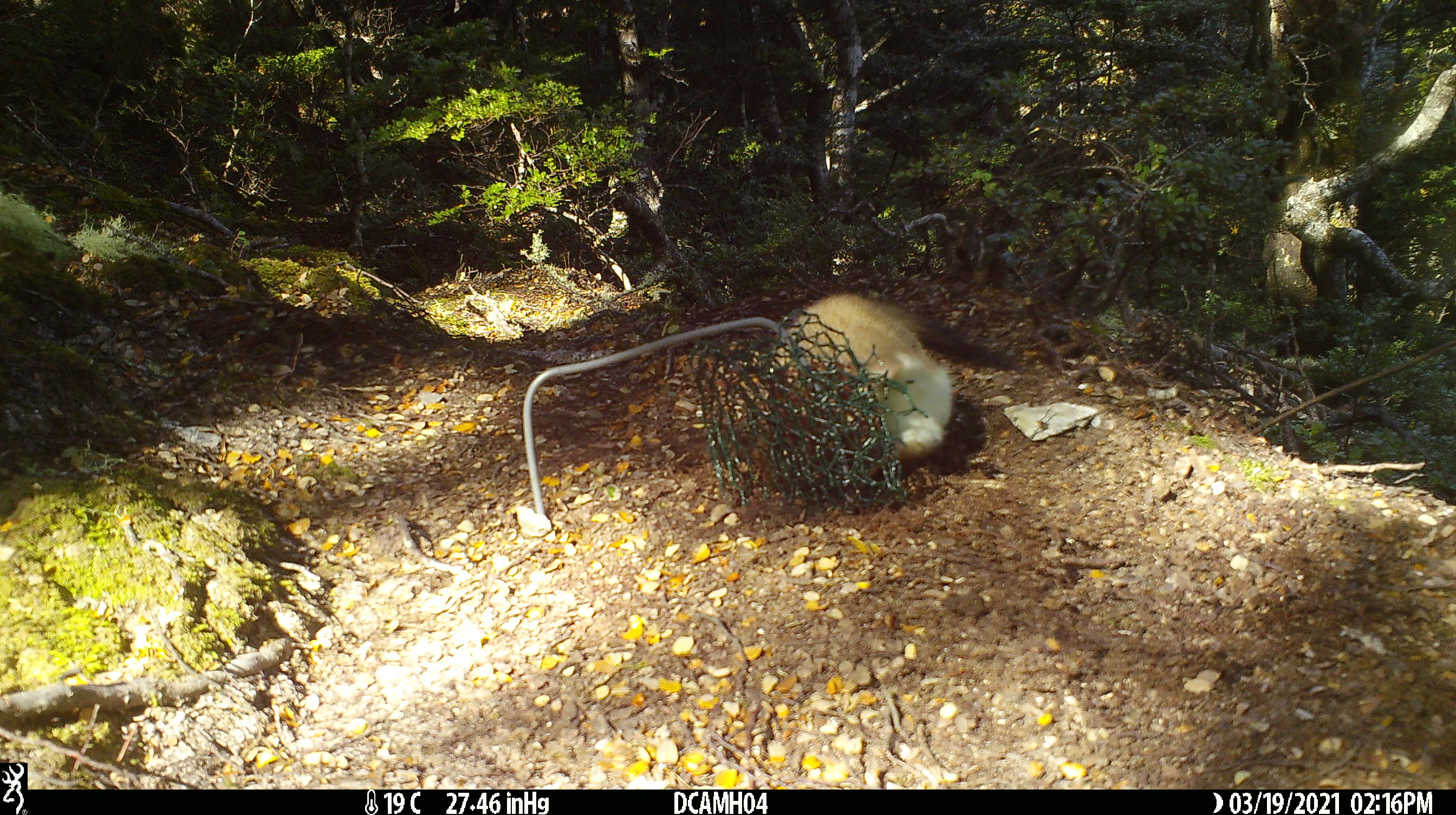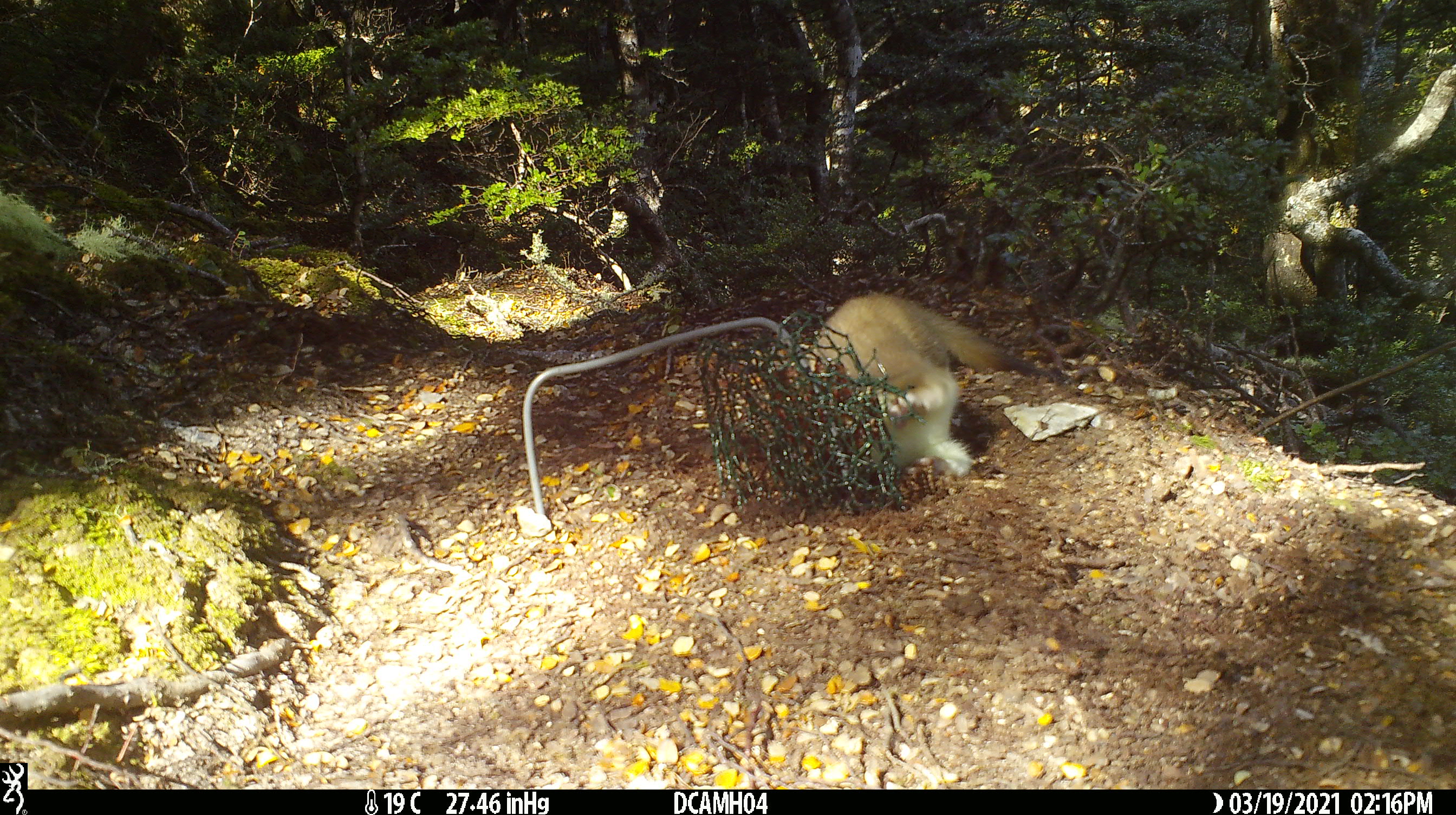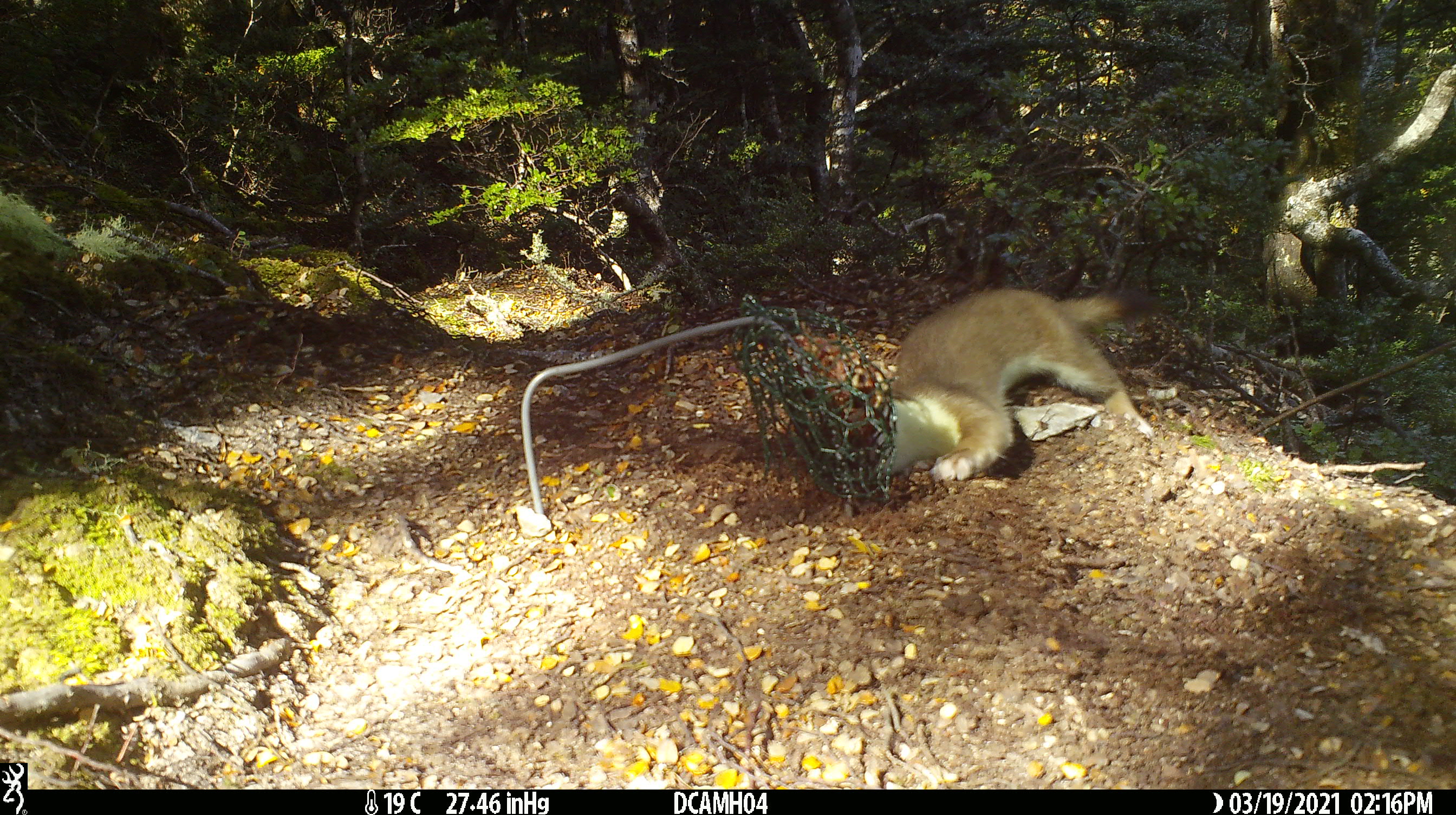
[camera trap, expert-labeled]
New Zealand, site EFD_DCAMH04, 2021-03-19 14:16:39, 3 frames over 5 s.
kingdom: Animalia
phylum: Chordata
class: Mammalia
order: Carnivora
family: Mustelidae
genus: Mustela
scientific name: Mustela erminea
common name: stoat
Stoat (Mustela erminea).